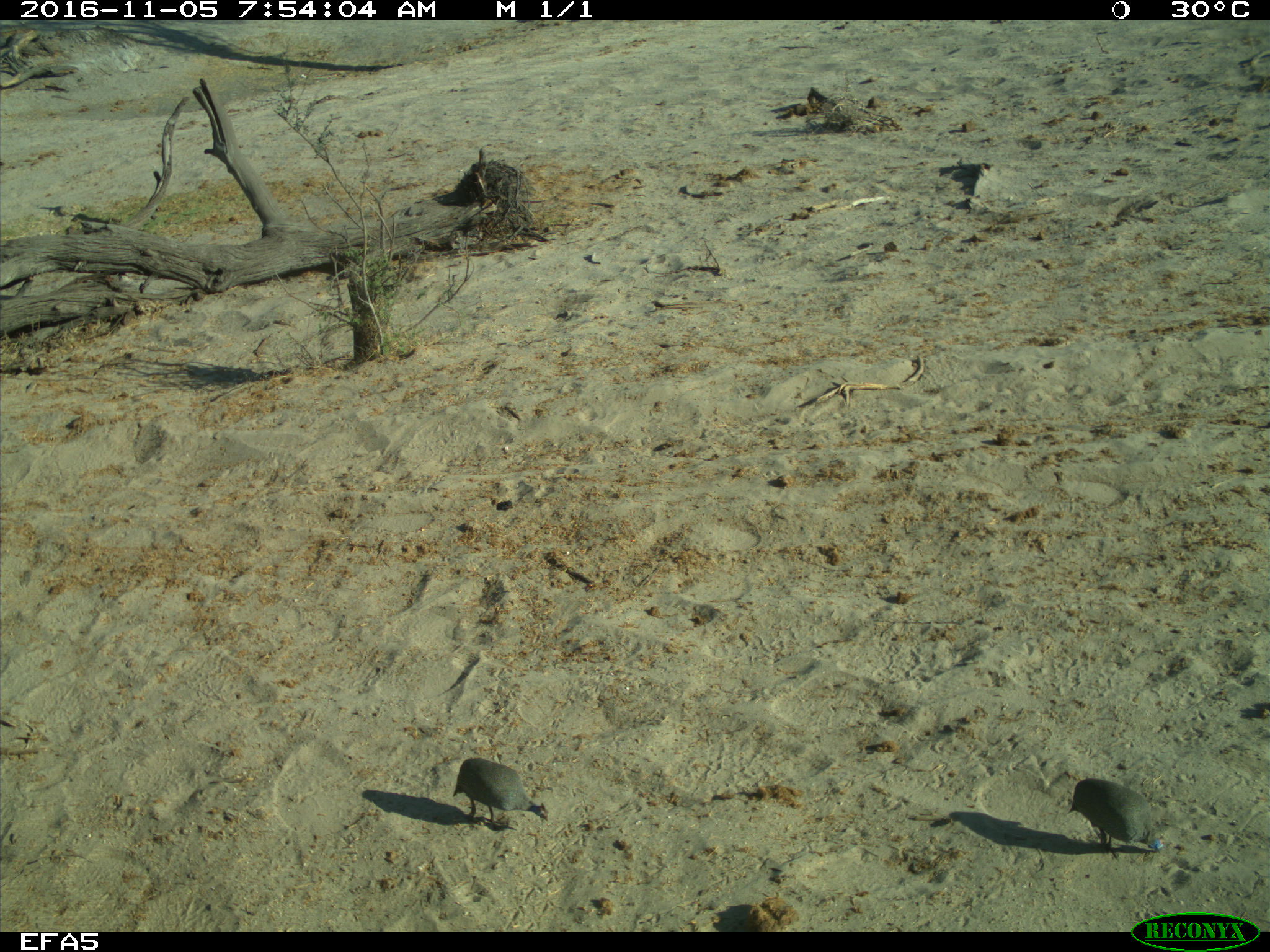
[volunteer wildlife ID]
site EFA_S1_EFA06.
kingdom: Animalia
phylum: Chordata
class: Aves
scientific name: Aves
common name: bird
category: birdother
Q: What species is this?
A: Birdother (bird) (Aves).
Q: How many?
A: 2.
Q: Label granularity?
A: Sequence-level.